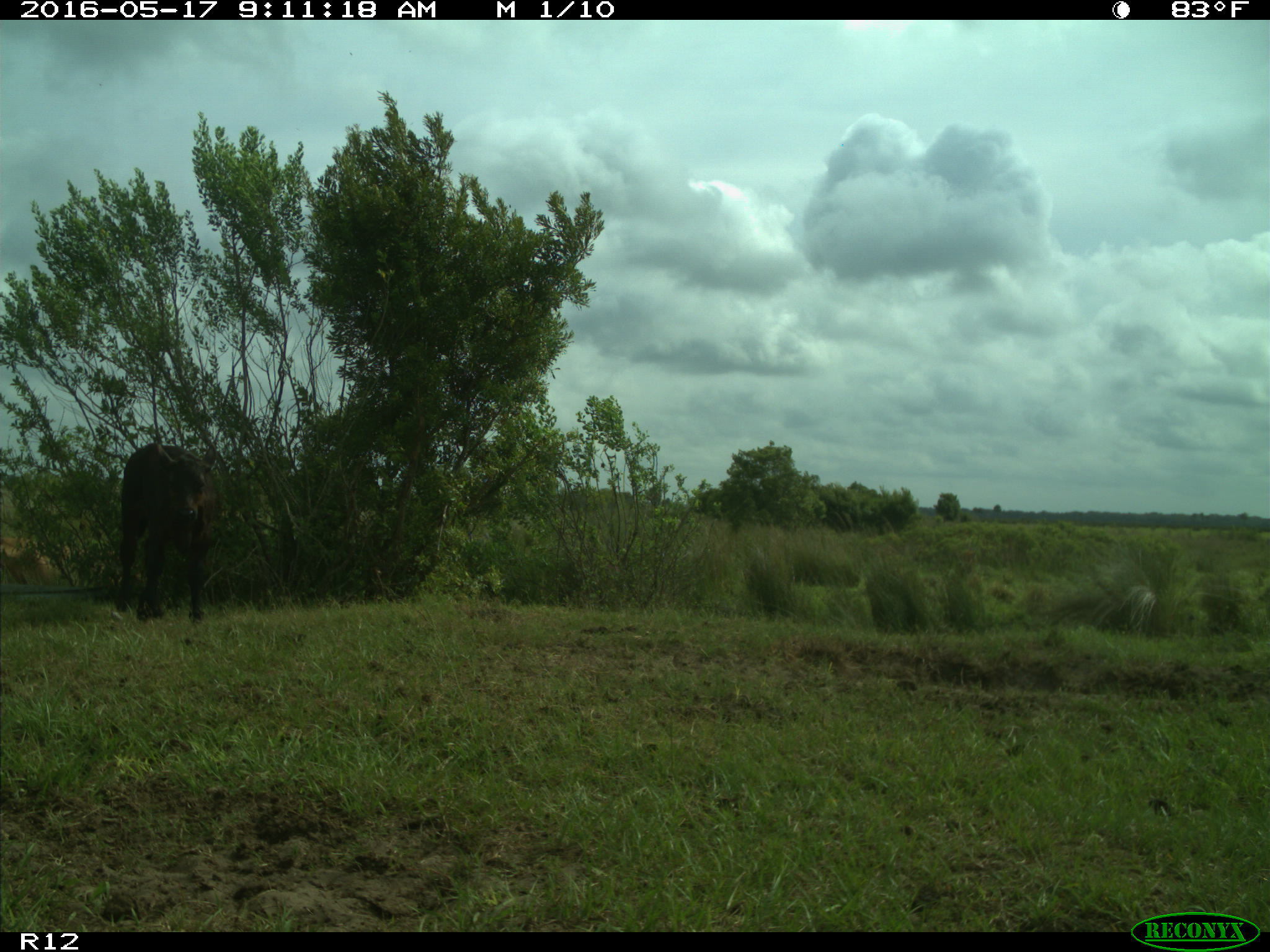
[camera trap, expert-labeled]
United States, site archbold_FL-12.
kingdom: Animalia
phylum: Chordata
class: Mammalia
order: Artiodactyla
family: Bovidae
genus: Bos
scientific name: Bos taurus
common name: domestic cow